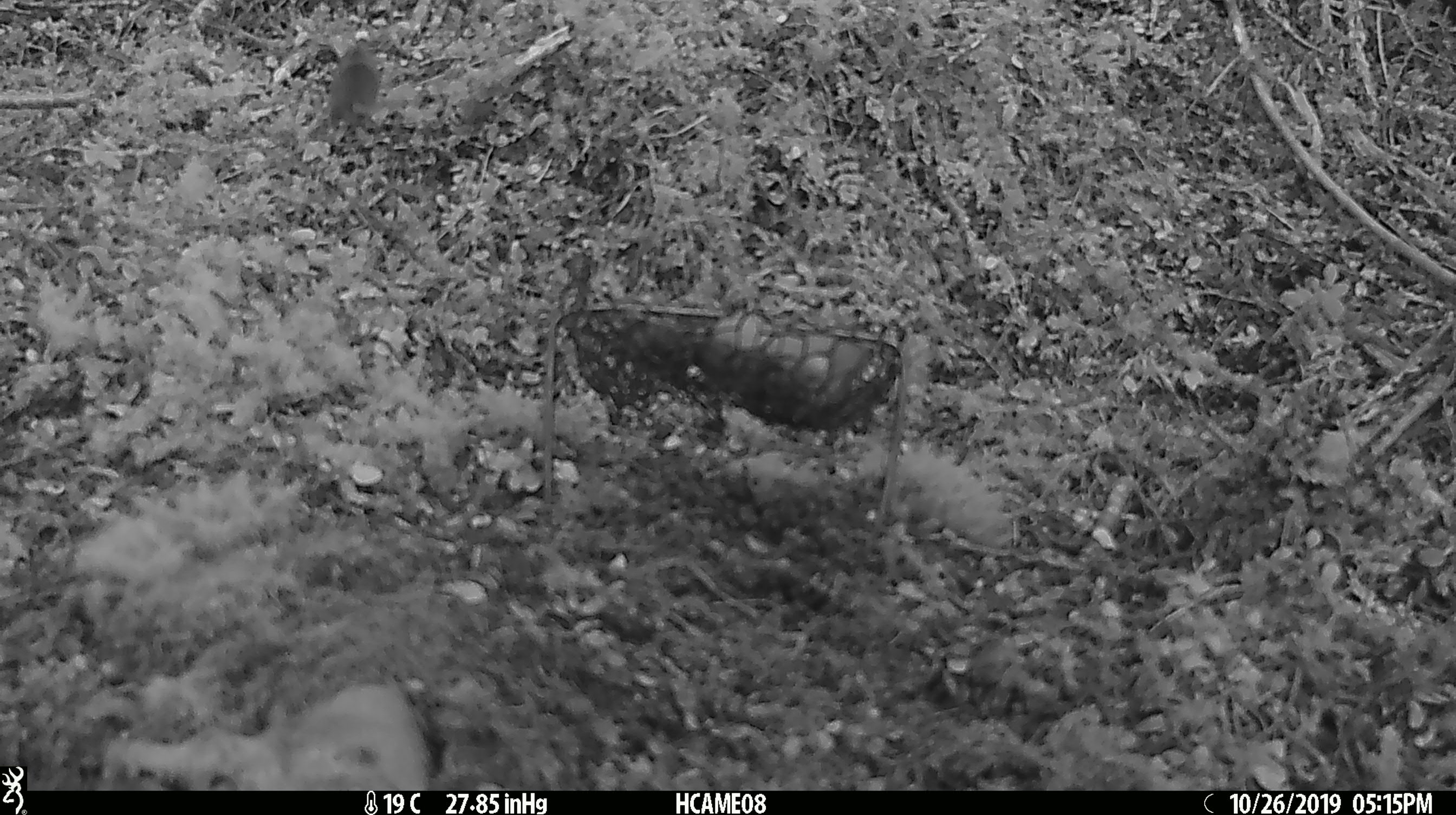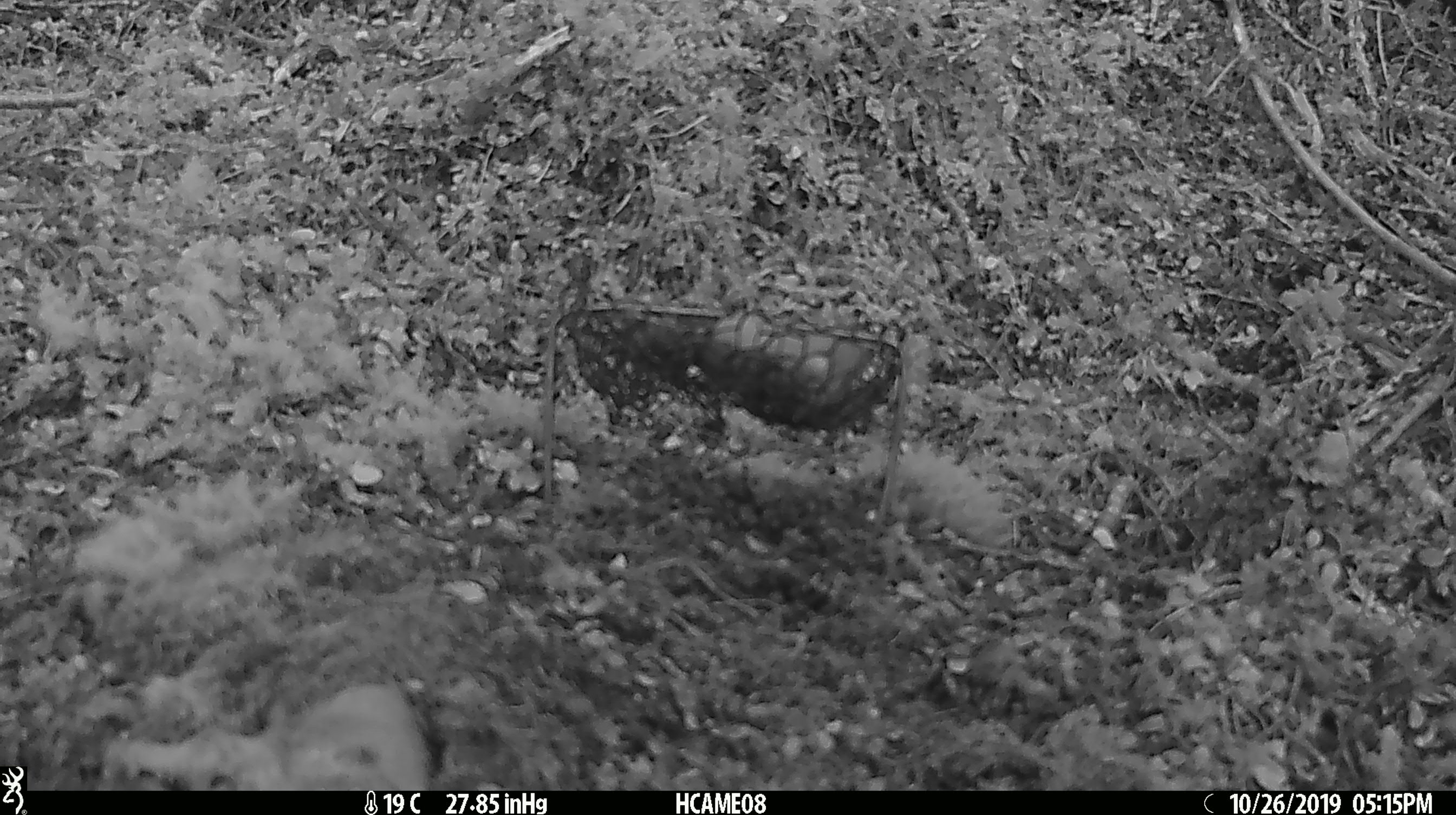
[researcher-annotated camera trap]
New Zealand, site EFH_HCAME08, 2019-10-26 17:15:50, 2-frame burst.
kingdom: Animalia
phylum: Chordata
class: Mammalia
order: Rodentia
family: Muridae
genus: Mus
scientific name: Mus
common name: mouse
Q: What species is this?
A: Mouse (Mus).